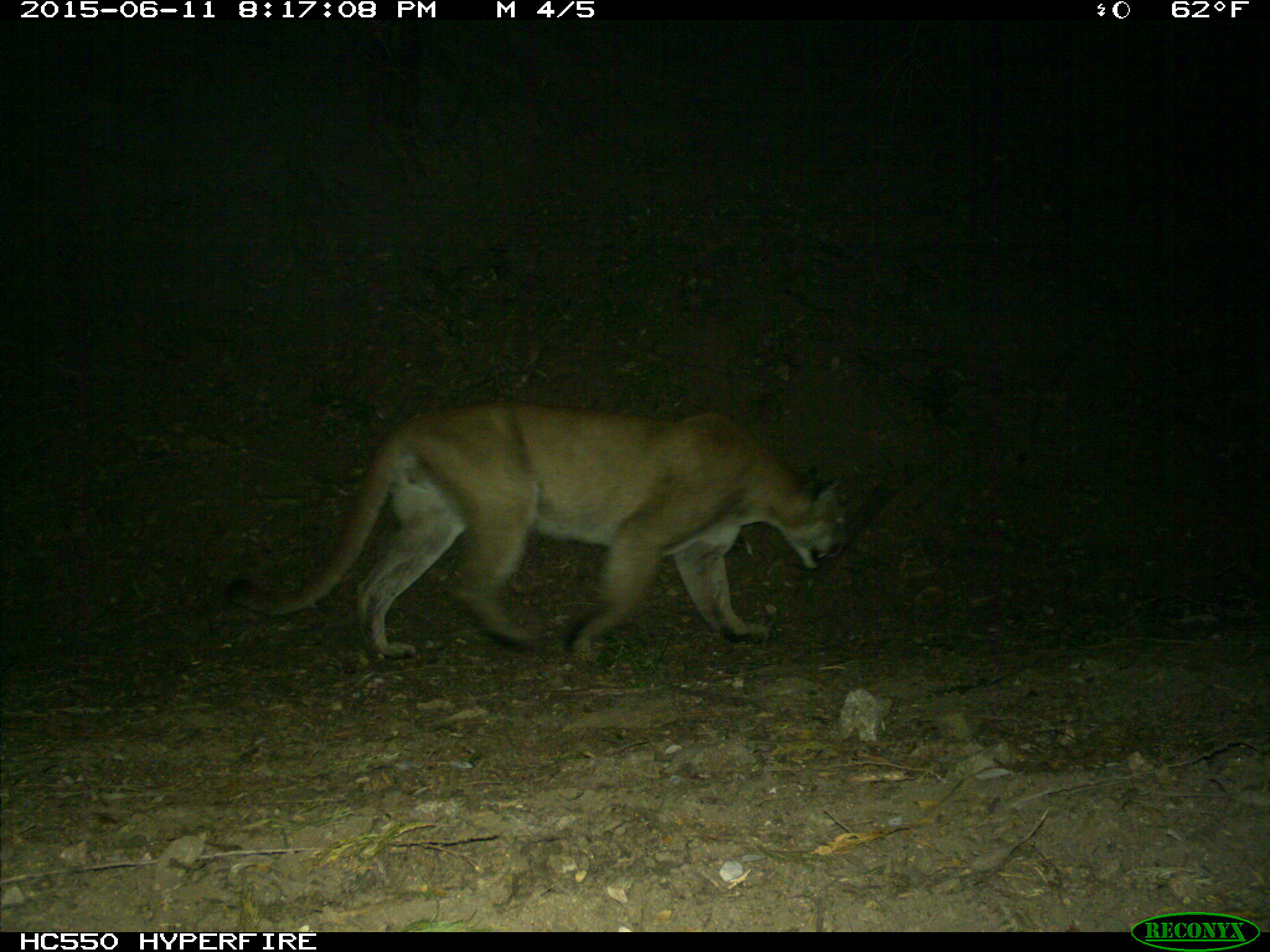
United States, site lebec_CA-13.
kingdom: Animalia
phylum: Chordata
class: Mammalia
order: Carnivora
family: Felidae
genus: Puma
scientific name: Puma concolor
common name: mountain lion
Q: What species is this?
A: Puma concolor (mountain lion).